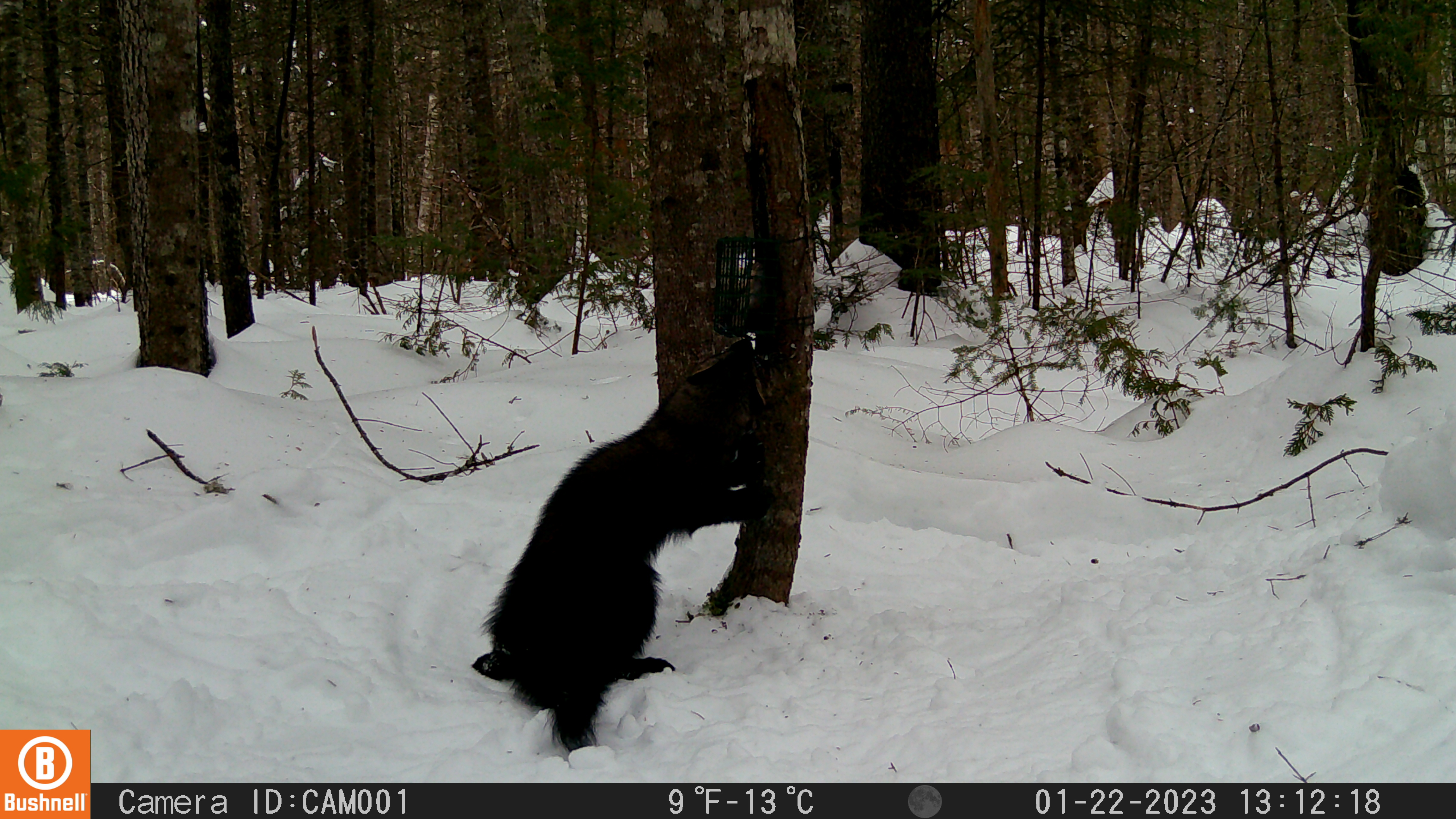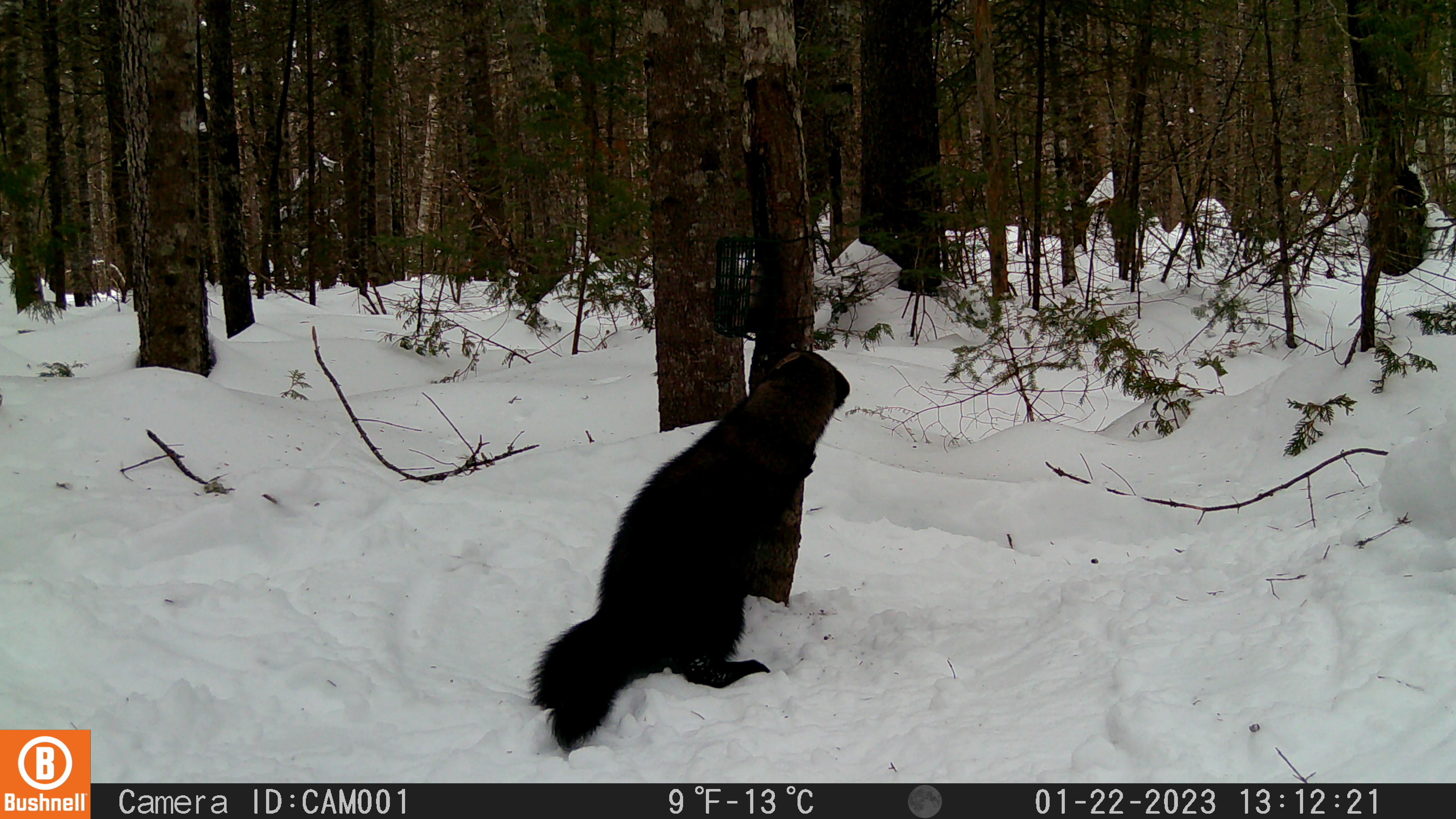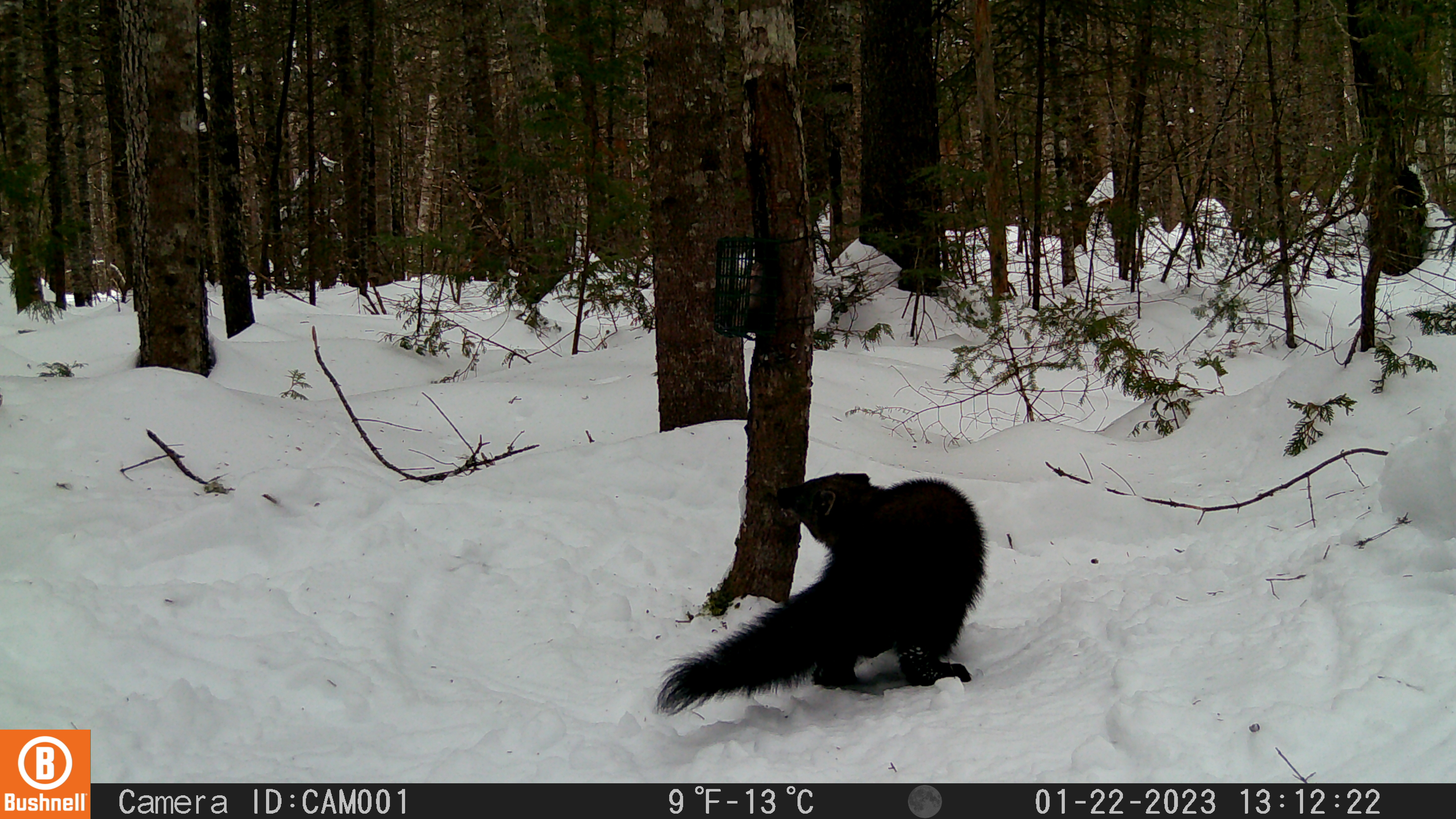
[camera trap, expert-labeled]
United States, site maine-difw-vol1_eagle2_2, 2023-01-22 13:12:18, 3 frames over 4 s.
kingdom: Animalia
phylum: Chordata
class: Mammalia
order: Carnivora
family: Mustelidae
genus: Pekania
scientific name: Pekania pennanti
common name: fisher